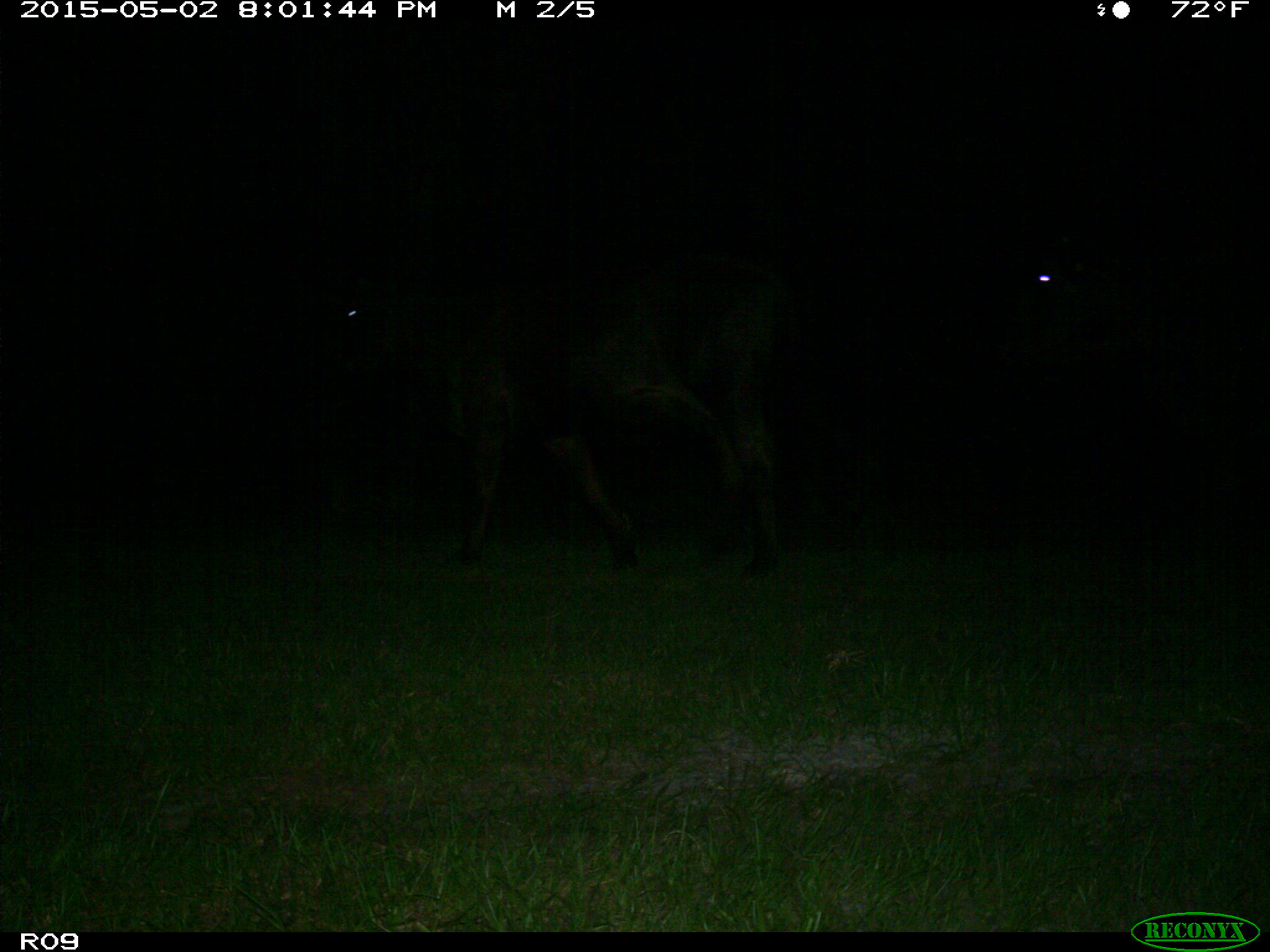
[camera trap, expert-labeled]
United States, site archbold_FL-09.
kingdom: Animalia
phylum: Chordata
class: Mammalia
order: Artiodactyla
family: Bovidae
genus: Bos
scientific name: Bos taurus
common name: domestic cow